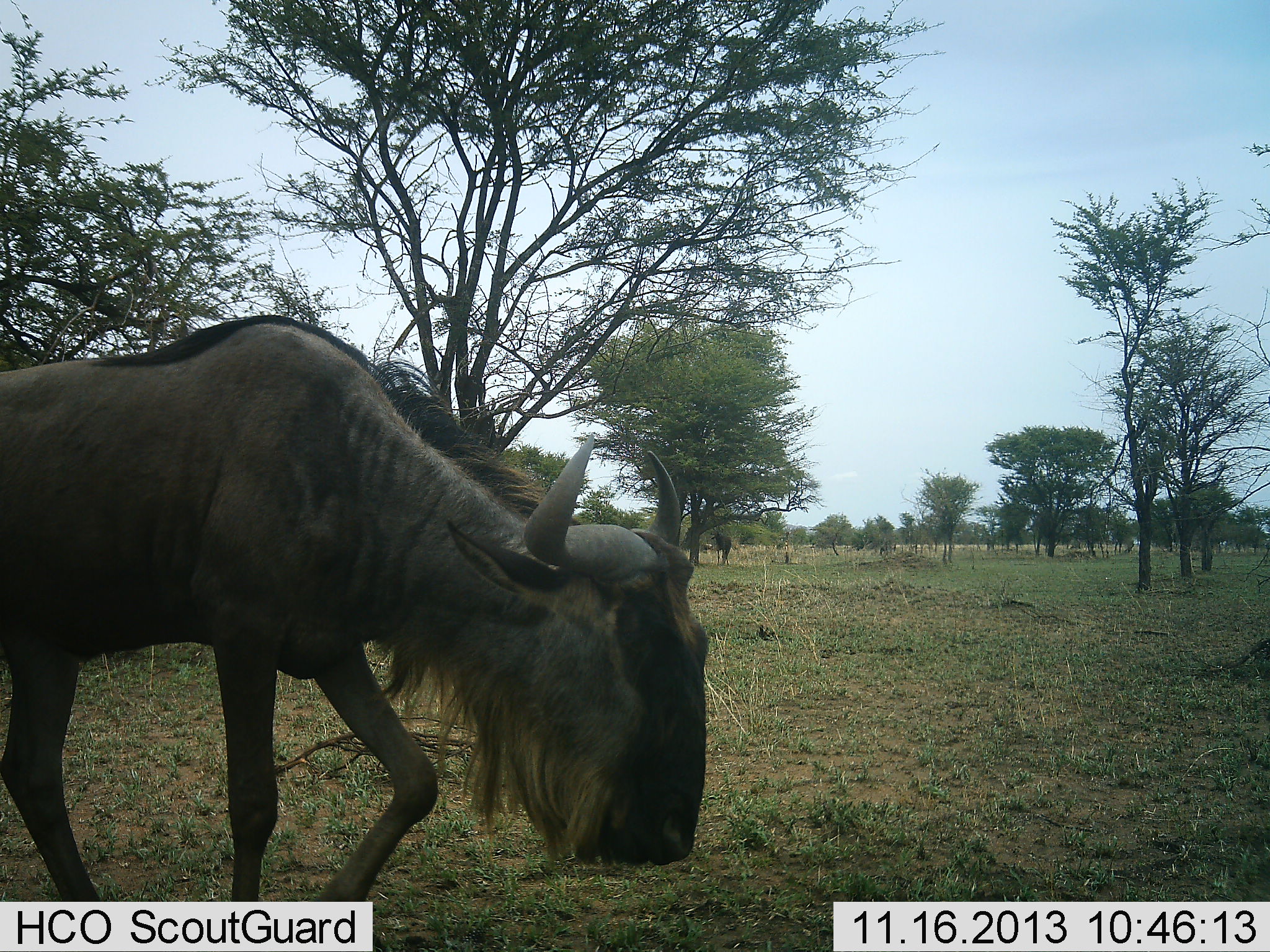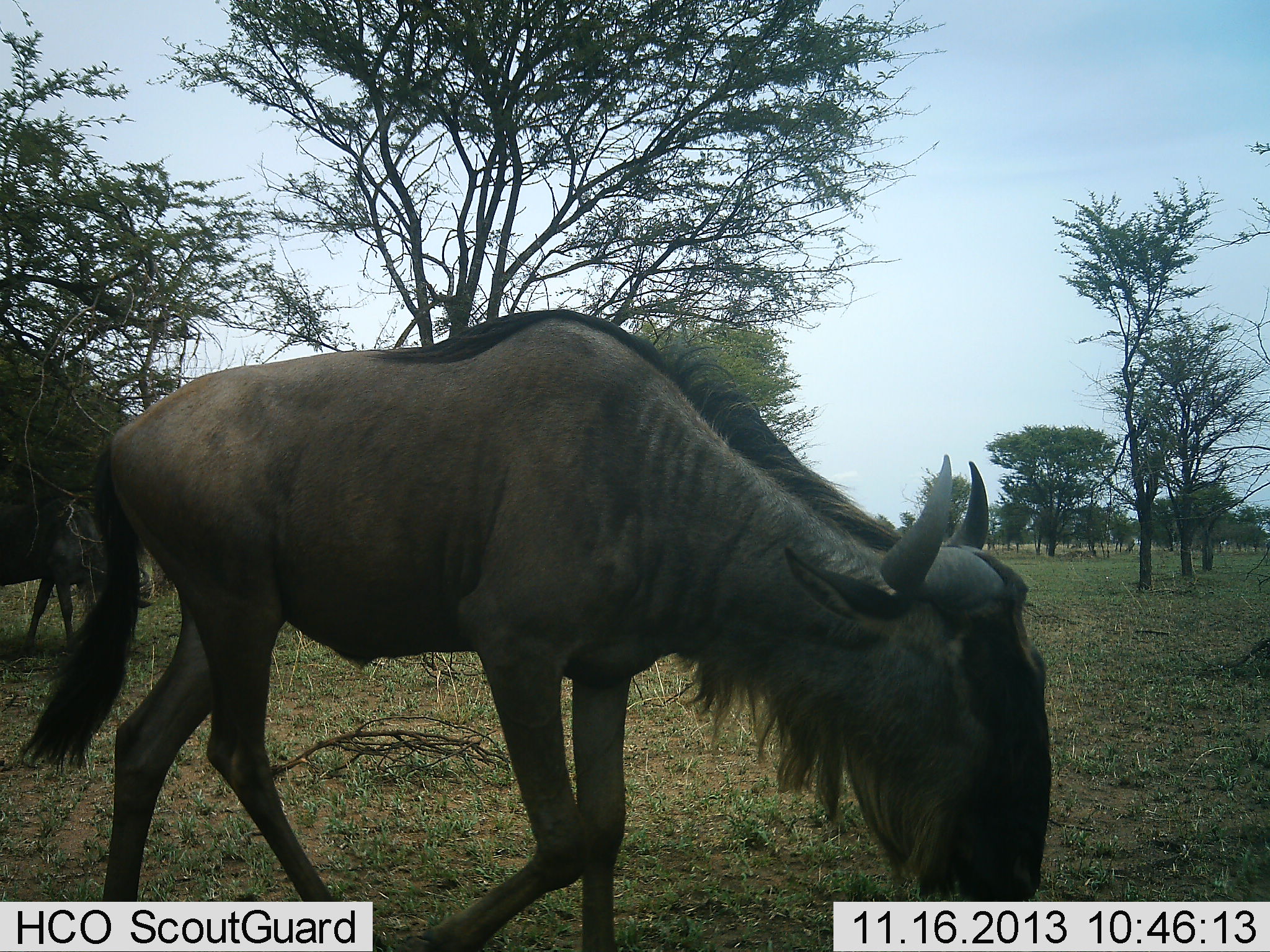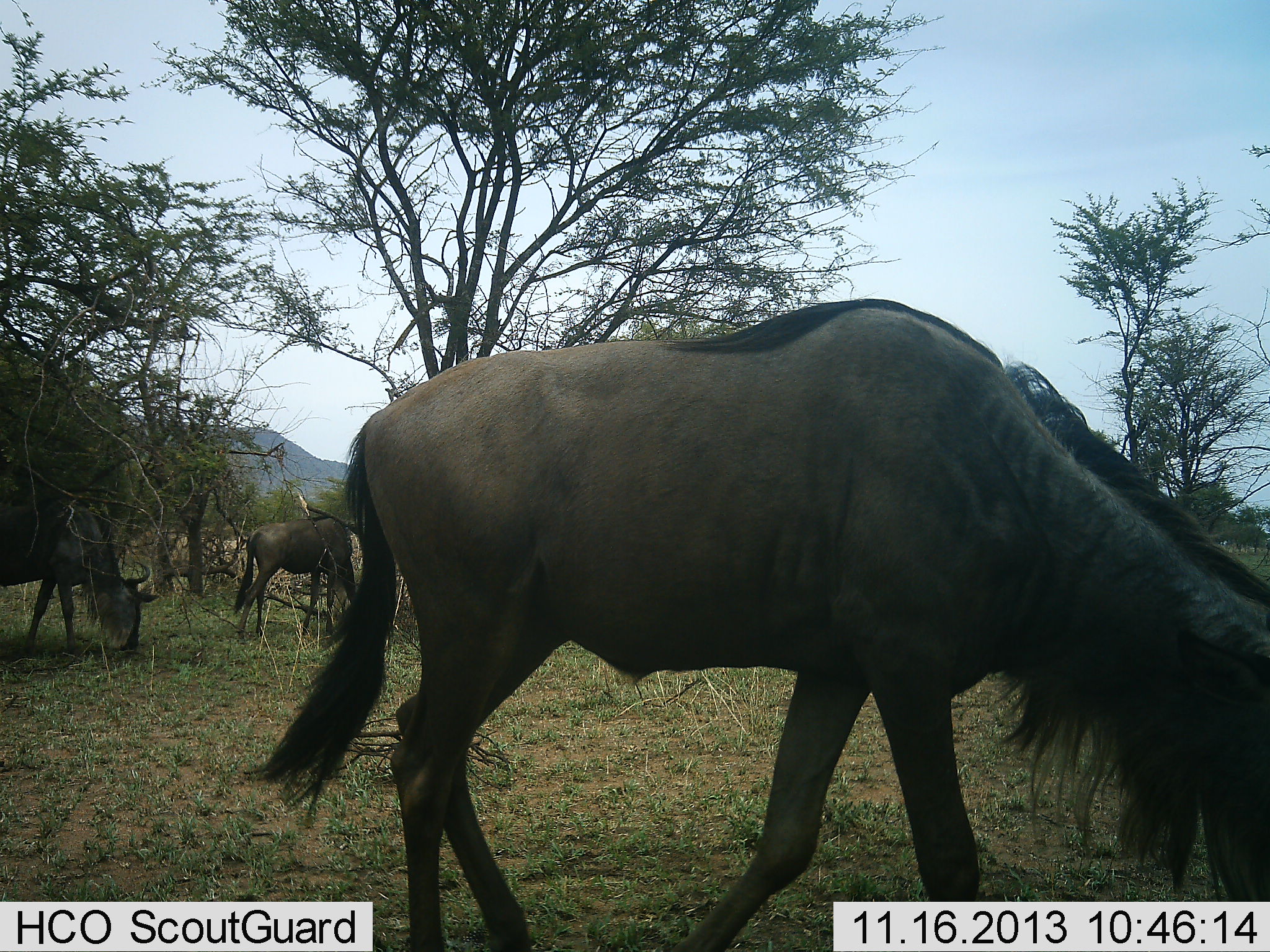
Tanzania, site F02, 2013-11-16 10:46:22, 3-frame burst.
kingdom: Animalia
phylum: Chordata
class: Mammalia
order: Artiodactyla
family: Bovidae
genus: Connochaetes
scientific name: Connochaetes taurinus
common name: blue wildebeest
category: wildebeest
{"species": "wildebeest (blue wildebeest) (Connochaetes taurinus)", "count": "3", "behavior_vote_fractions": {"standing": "30%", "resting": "0%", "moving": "90%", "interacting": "0%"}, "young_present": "0%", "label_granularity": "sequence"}